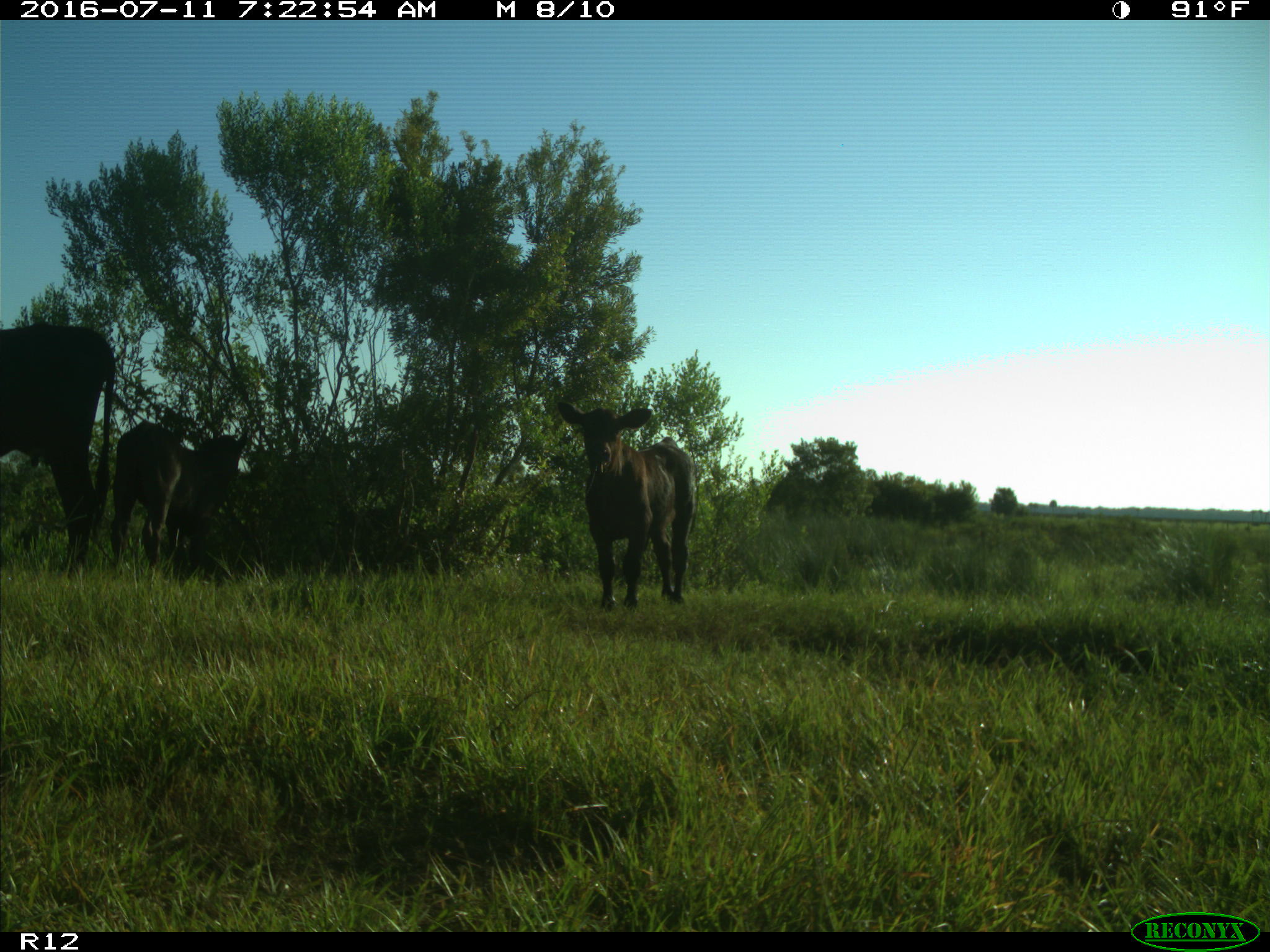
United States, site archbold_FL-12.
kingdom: Animalia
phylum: Chordata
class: Mammalia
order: Artiodactyla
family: Bovidae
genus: Bos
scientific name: Bos taurus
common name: domestic cow